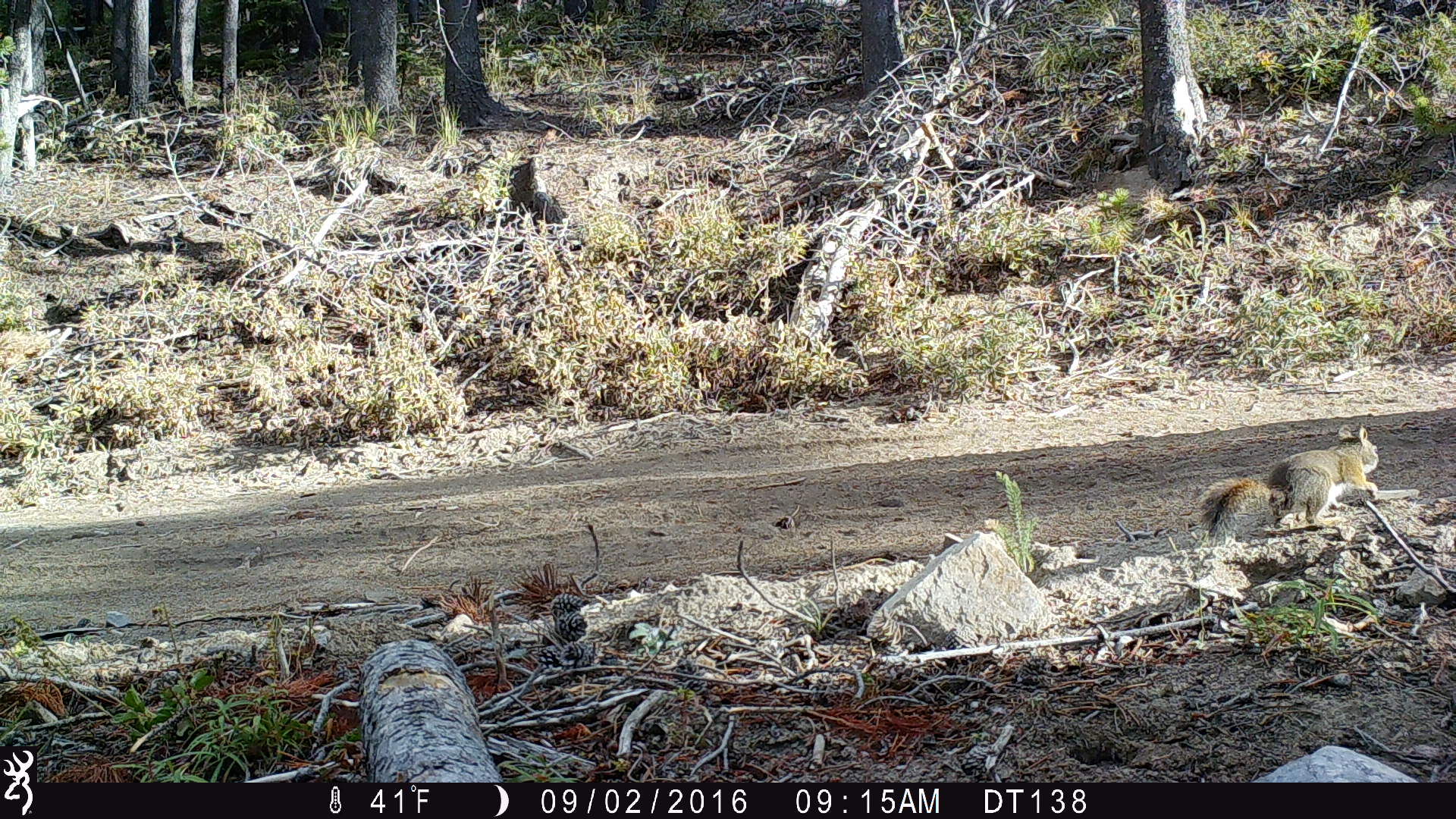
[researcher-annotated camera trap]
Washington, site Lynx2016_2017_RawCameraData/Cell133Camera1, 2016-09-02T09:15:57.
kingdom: Animalia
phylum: Chordata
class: Mammalia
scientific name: Mammalia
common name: small mammal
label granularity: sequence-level